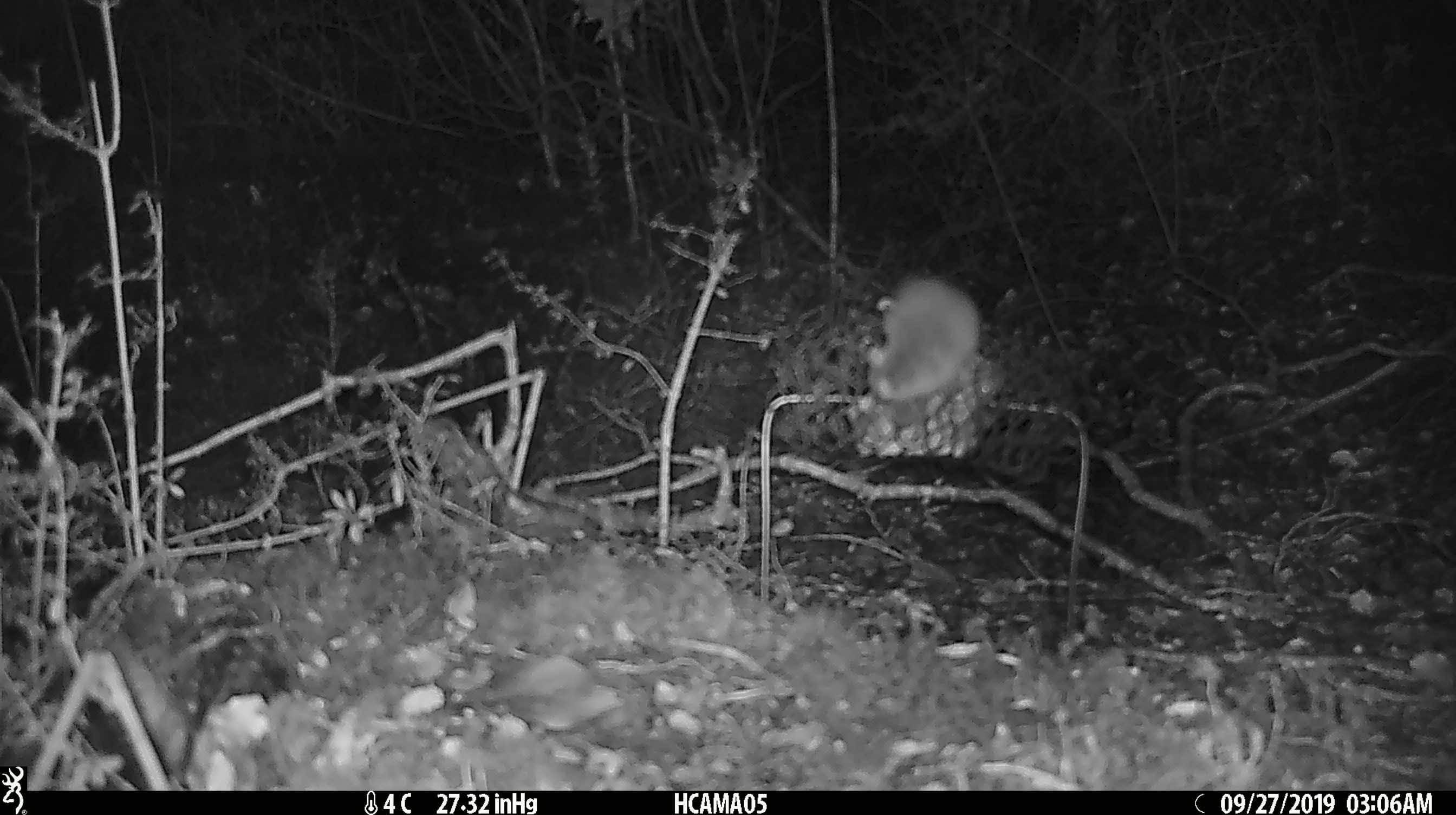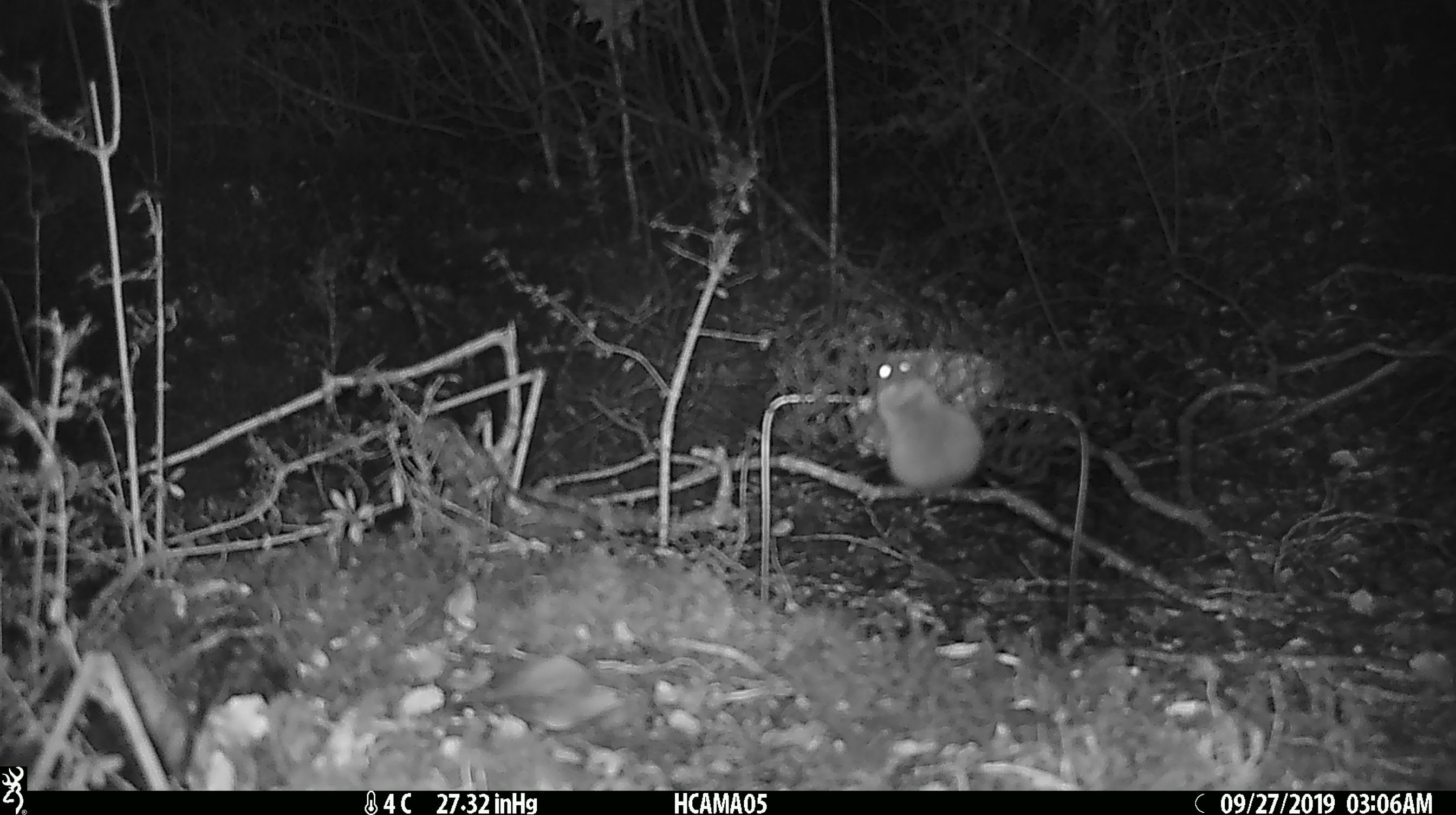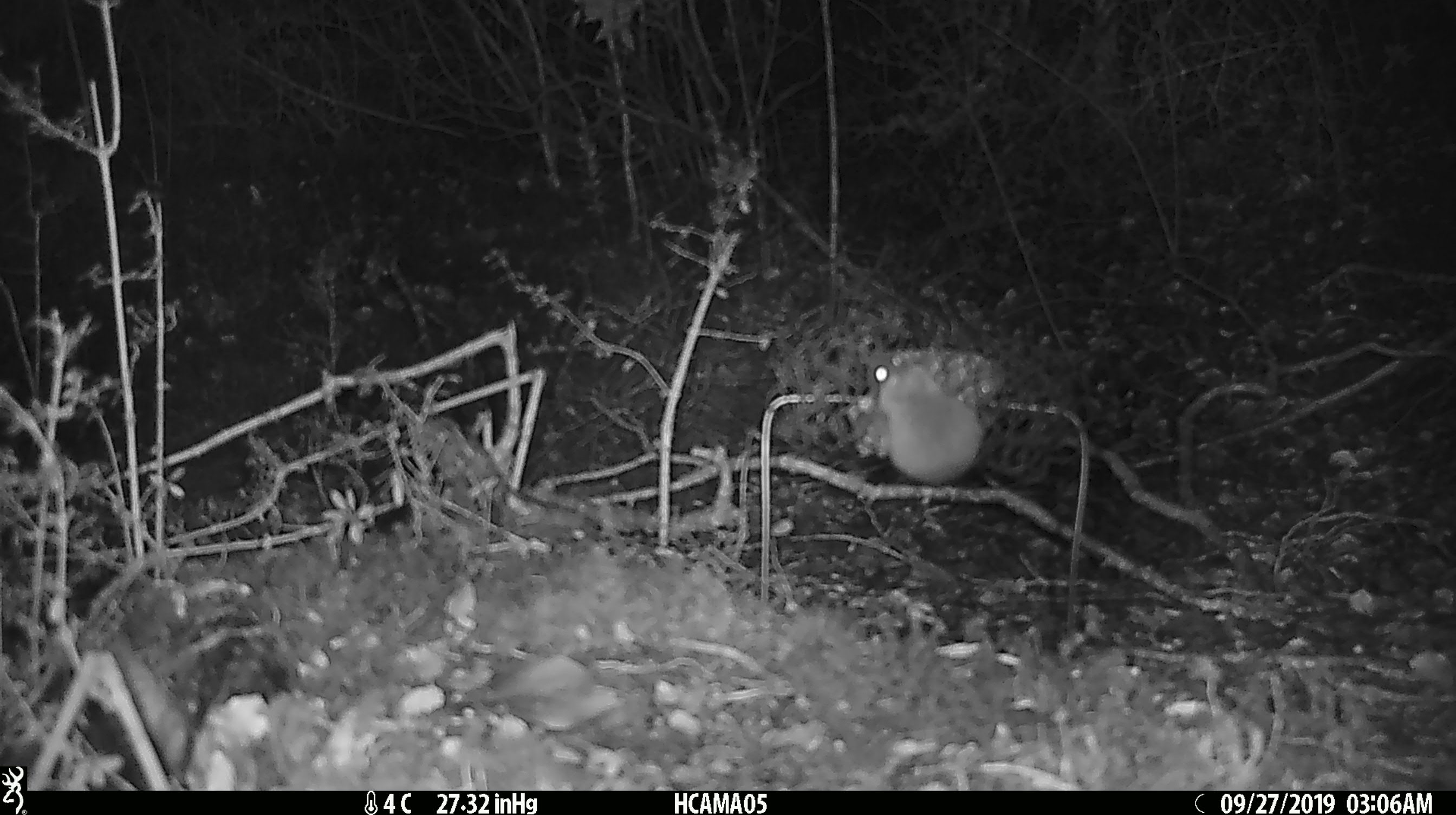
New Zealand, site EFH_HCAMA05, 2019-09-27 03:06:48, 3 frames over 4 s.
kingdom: Animalia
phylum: Chordata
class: Mammalia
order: Rodentia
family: Muridae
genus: Mus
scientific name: Mus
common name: mouse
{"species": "mouse (Mus)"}